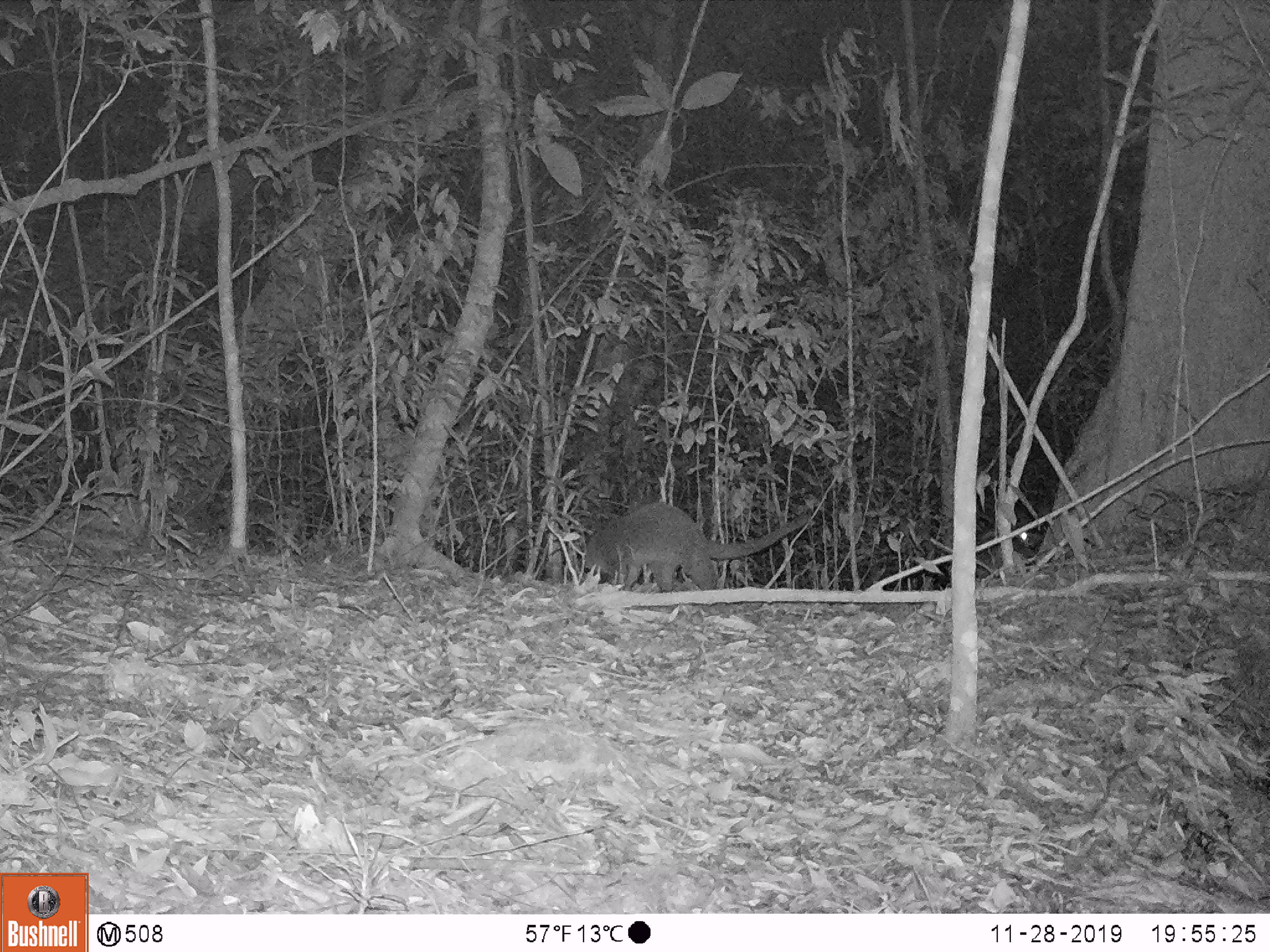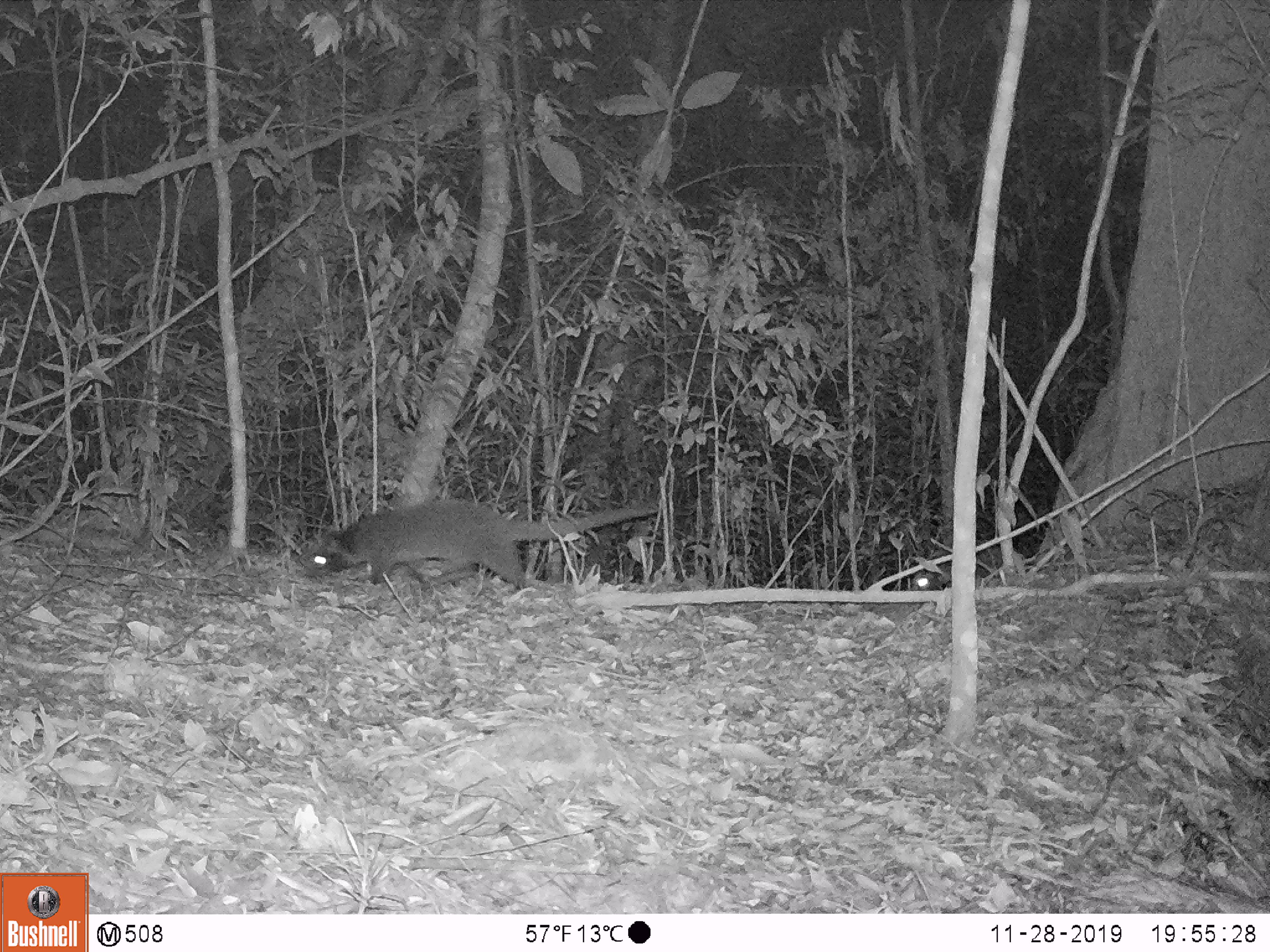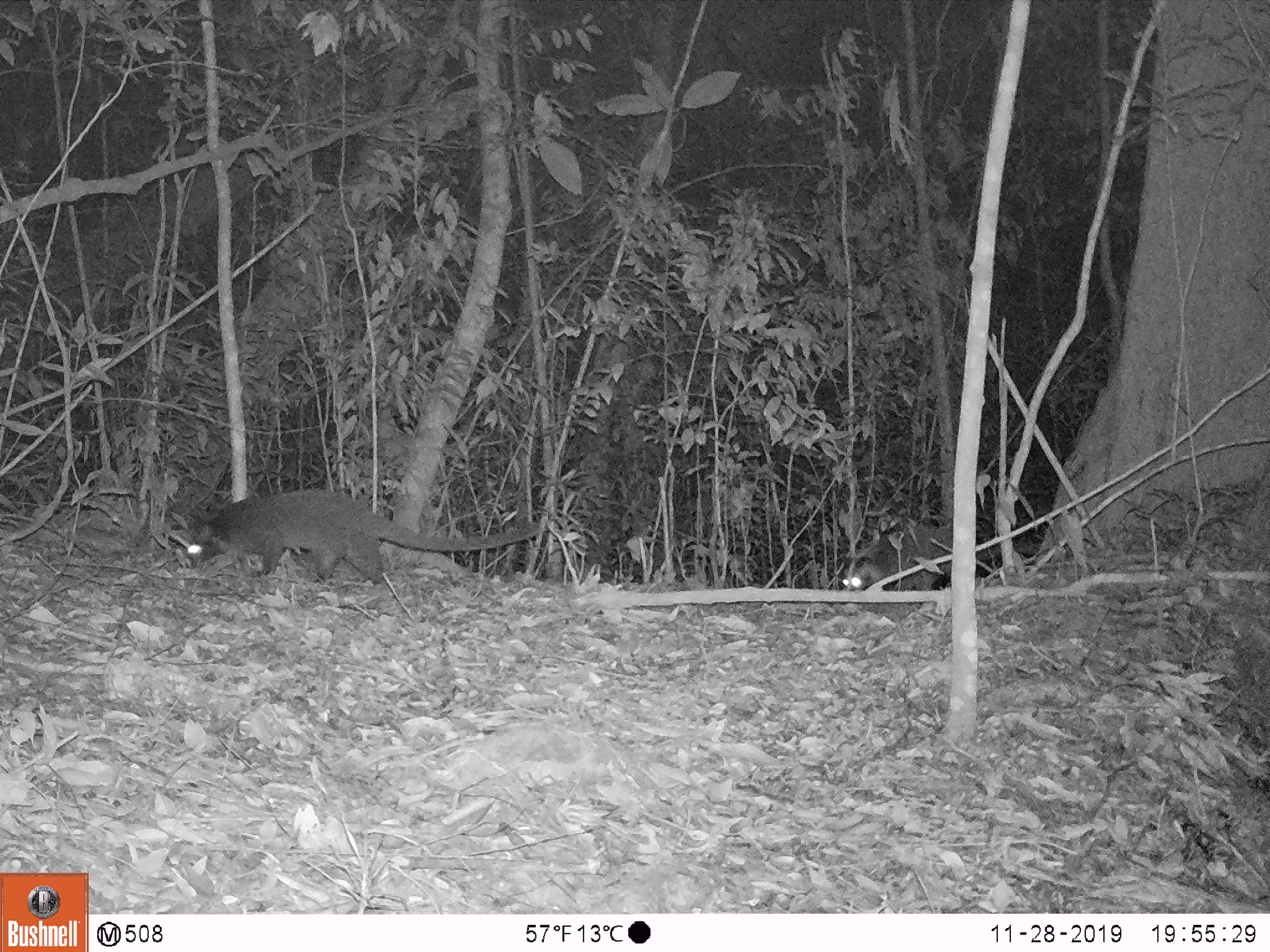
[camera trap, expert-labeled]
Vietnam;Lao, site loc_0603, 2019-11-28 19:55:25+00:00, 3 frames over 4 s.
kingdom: Animalia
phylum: Chordata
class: Mammalia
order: Carnivora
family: Viverridae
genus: Paguma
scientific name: Paguma larvata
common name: masked palm civet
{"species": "masked palm civet (Paguma larvata)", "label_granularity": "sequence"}